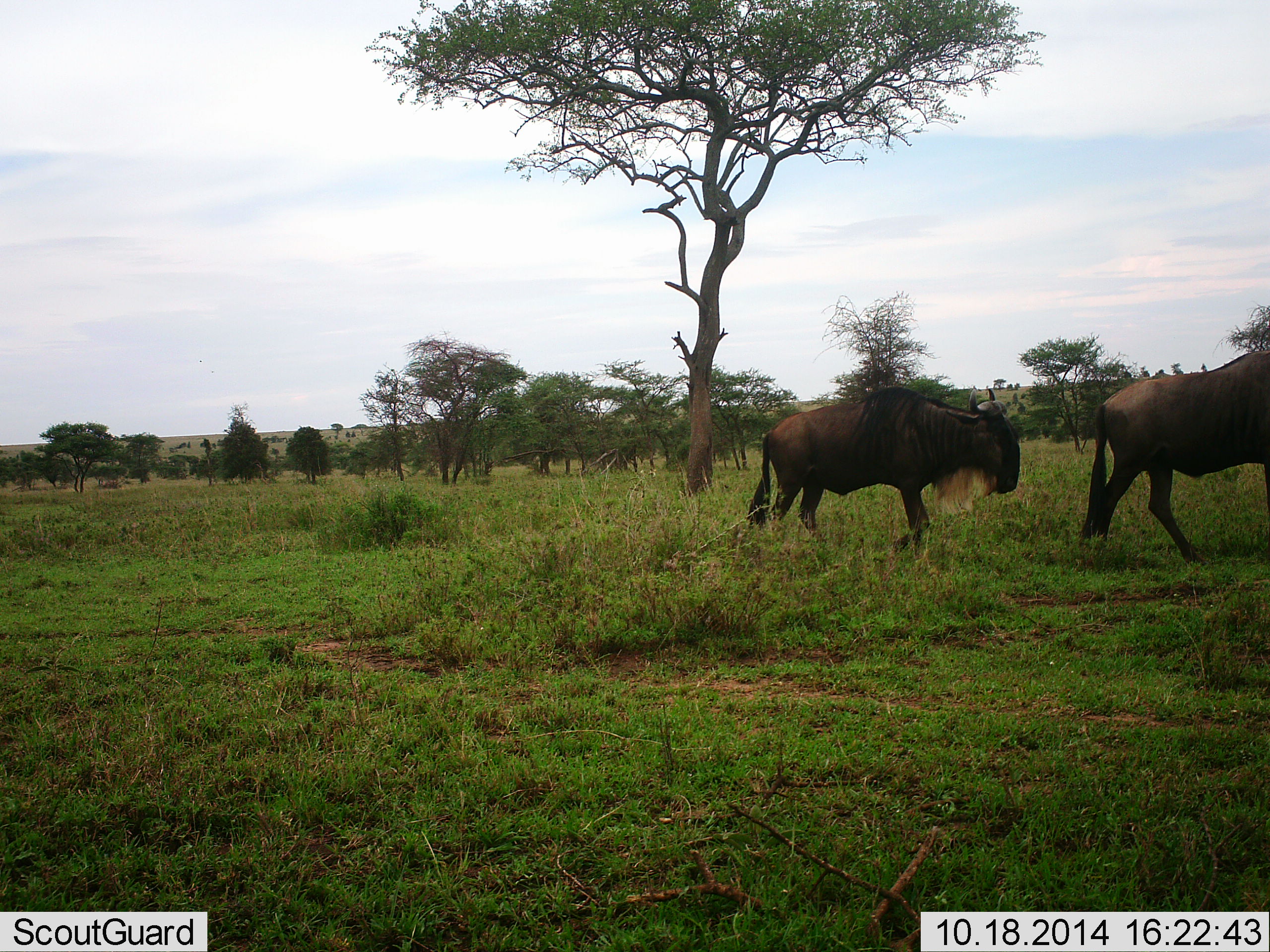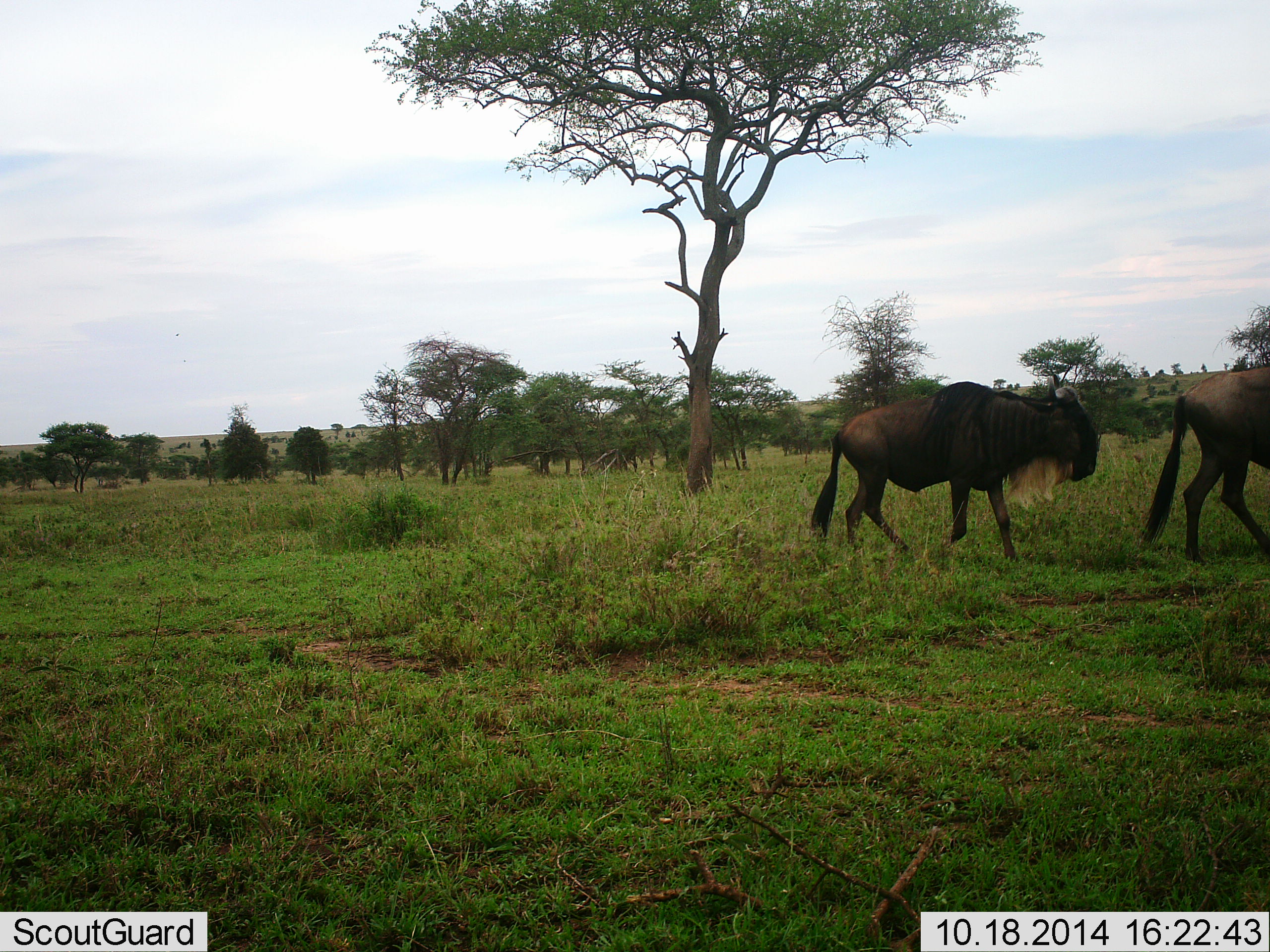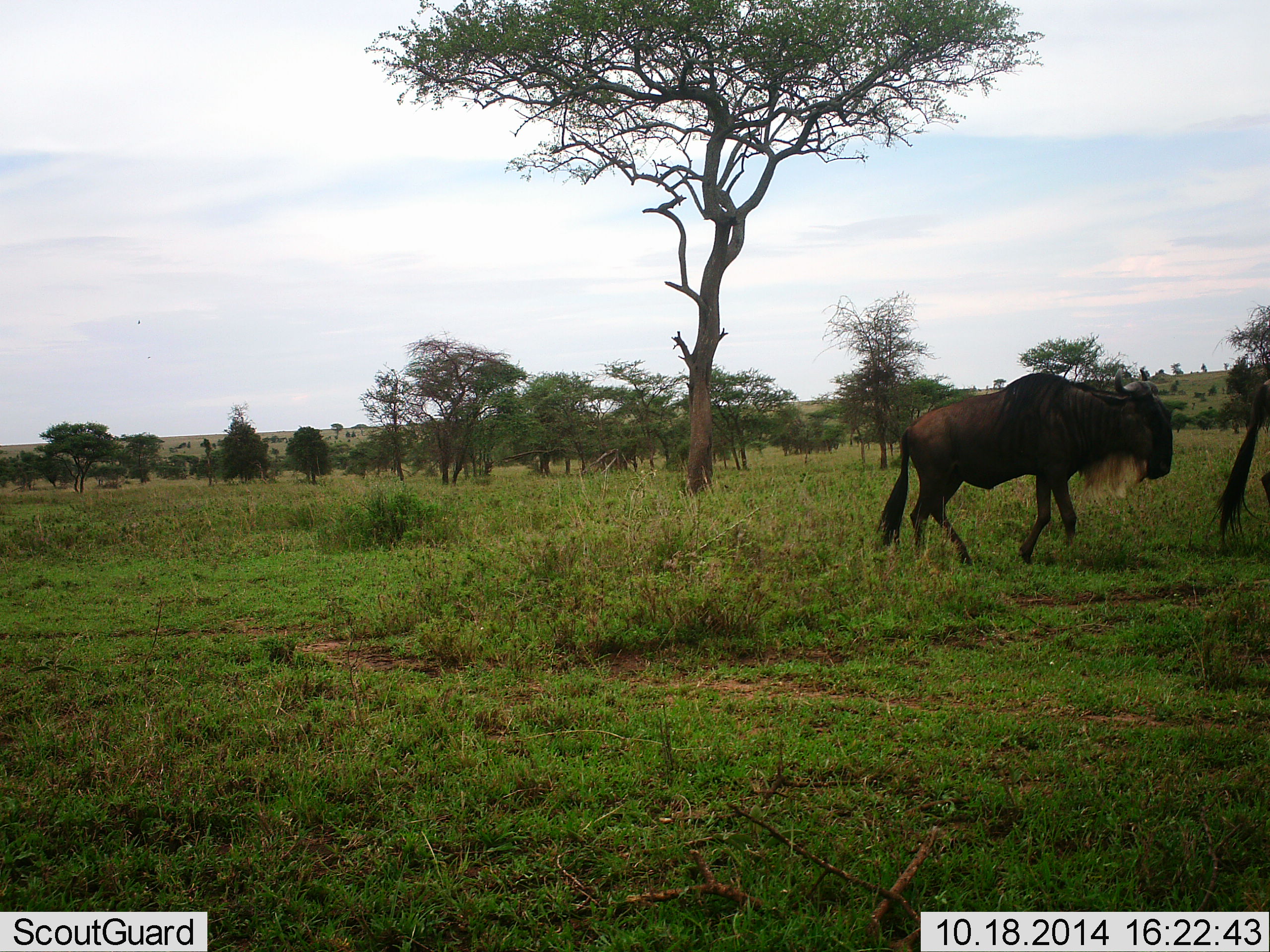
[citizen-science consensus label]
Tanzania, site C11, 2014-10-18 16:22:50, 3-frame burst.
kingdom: Animalia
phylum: Chordata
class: Mammalia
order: Artiodactyla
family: Bovidae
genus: Connochaetes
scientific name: Connochaetes taurinus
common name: blue wildebeest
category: wildebeest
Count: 2.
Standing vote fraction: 0%.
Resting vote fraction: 0%.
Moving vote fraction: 100%.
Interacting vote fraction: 0%.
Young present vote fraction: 0%.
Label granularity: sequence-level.